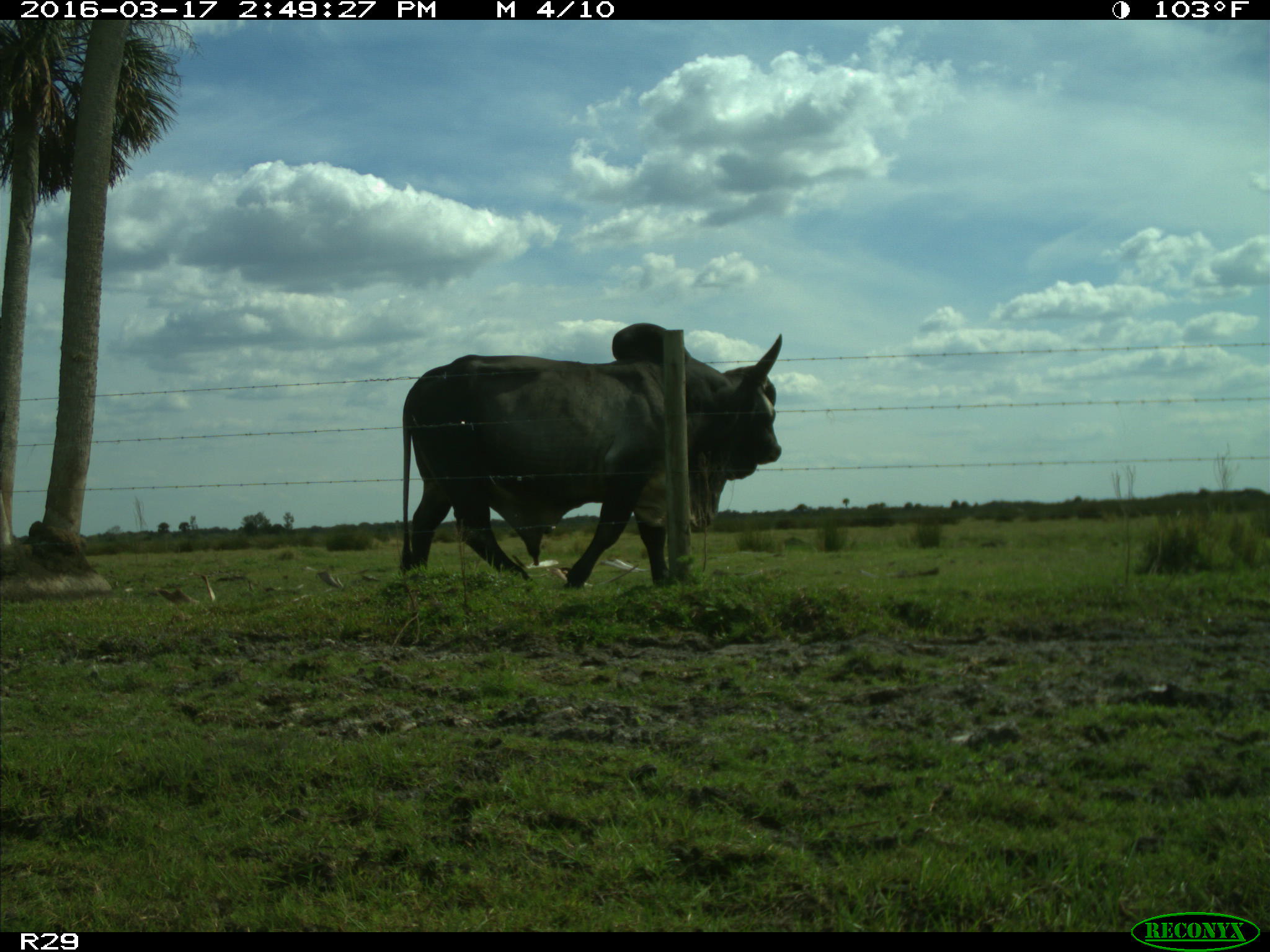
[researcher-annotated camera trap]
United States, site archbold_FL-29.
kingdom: Animalia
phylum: Chordata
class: Mammalia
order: Artiodactyla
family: Bovidae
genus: Bos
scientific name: Bos taurus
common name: domestic cow